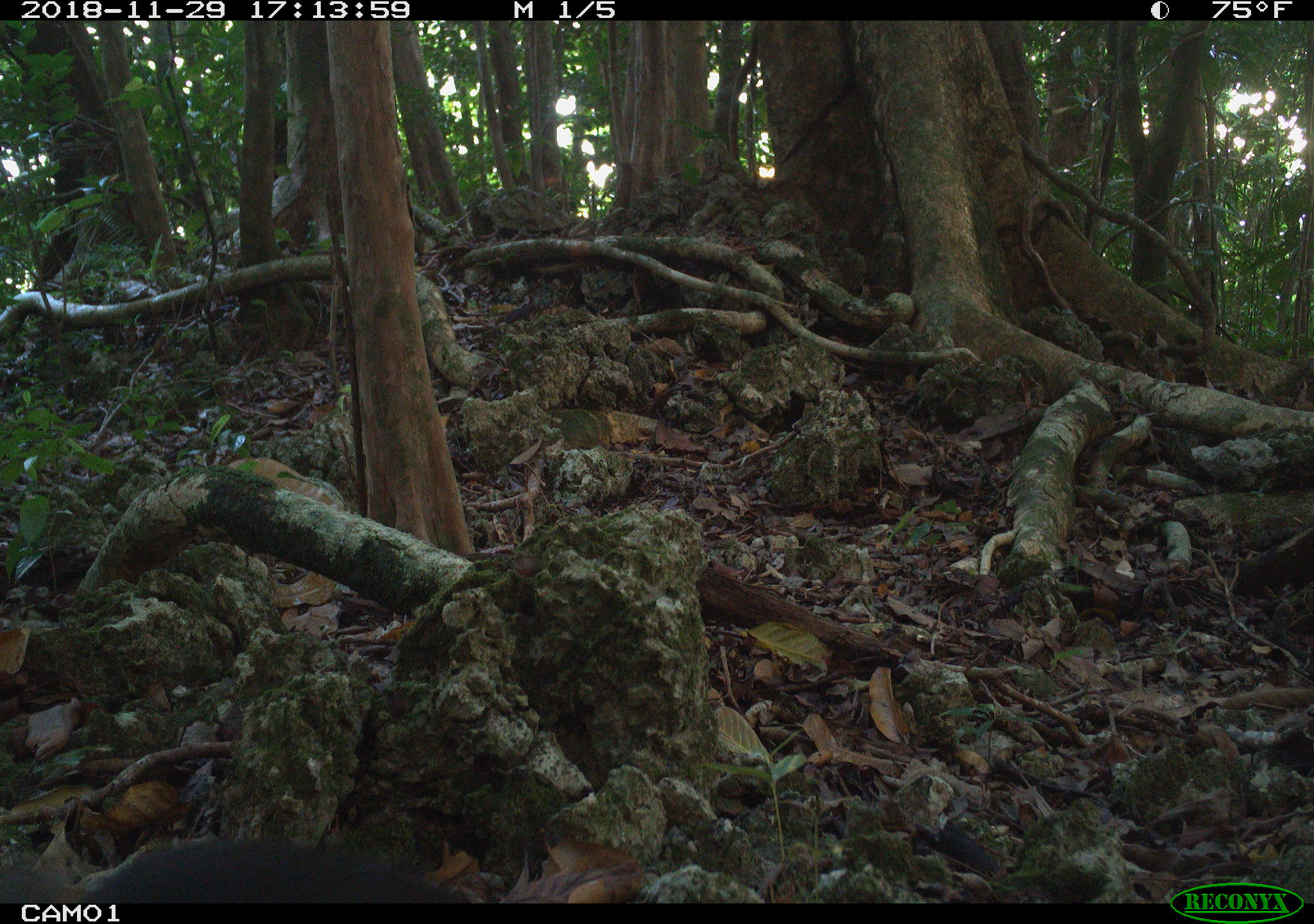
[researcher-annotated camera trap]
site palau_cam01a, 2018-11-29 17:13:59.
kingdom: Animalia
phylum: Chordata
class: Aves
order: Galliformes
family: Megapodiidae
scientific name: Megapodiidae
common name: megapode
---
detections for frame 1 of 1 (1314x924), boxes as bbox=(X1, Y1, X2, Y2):
megapode: bbox=(0, 837, 478, 901)